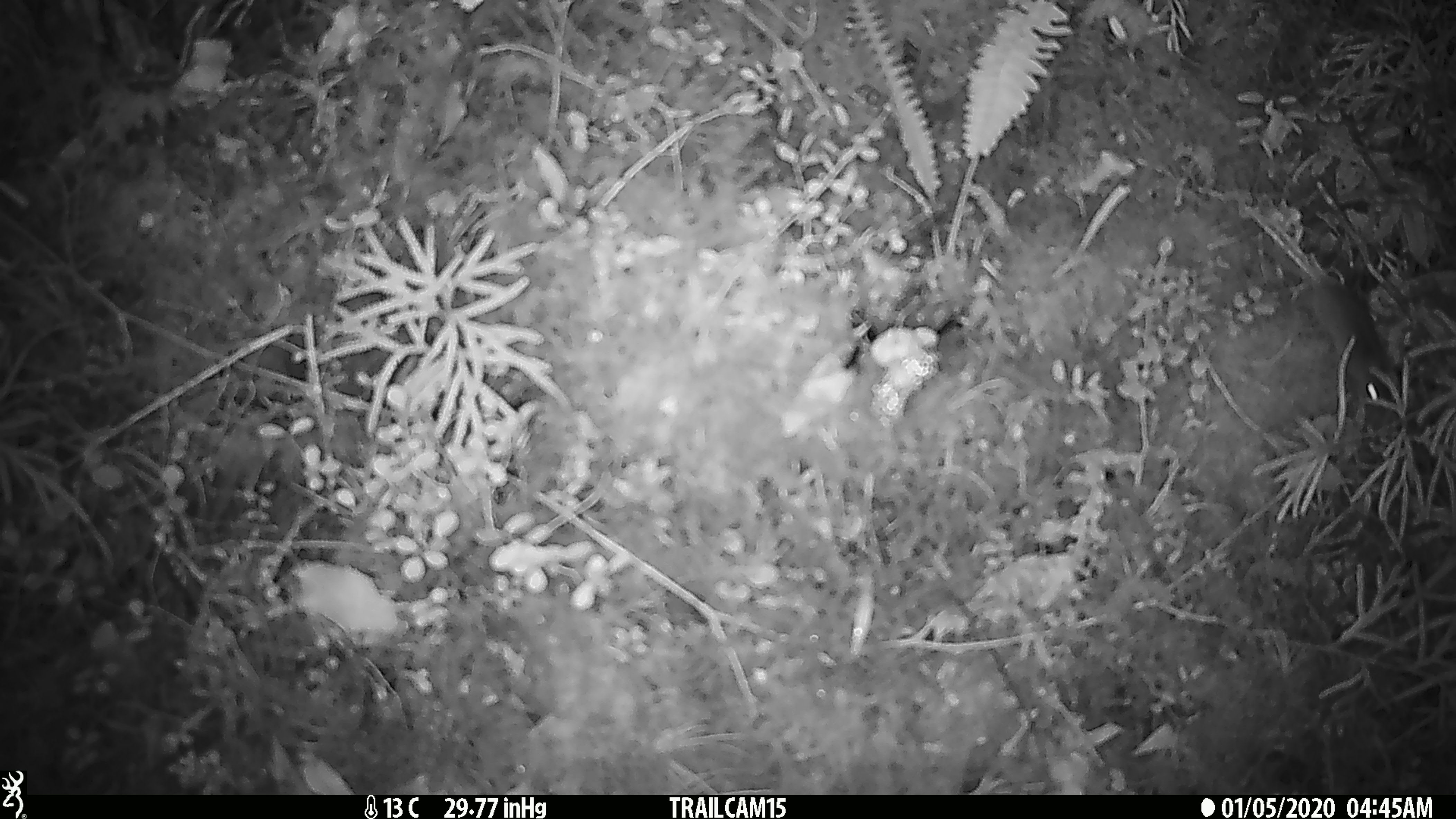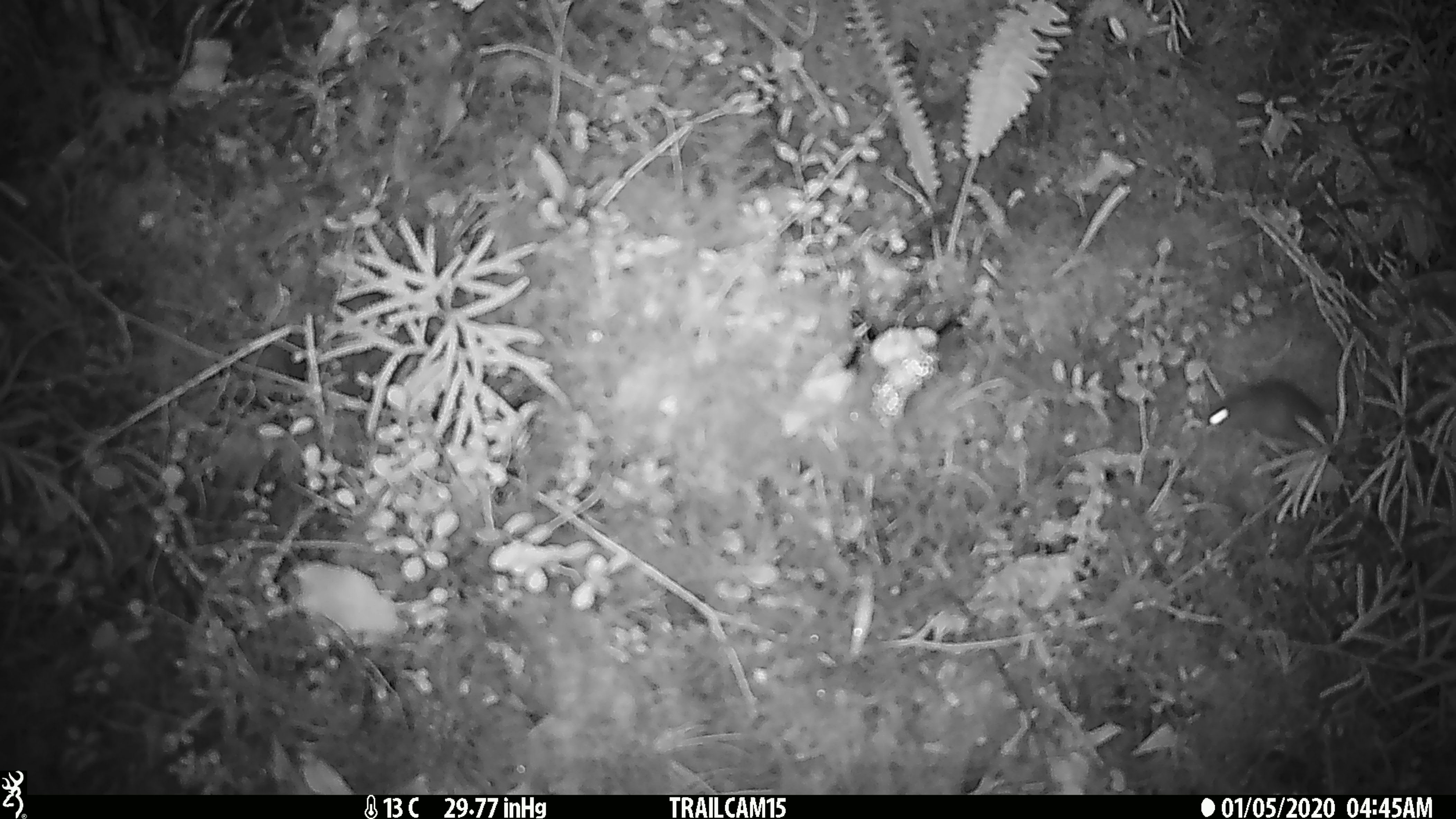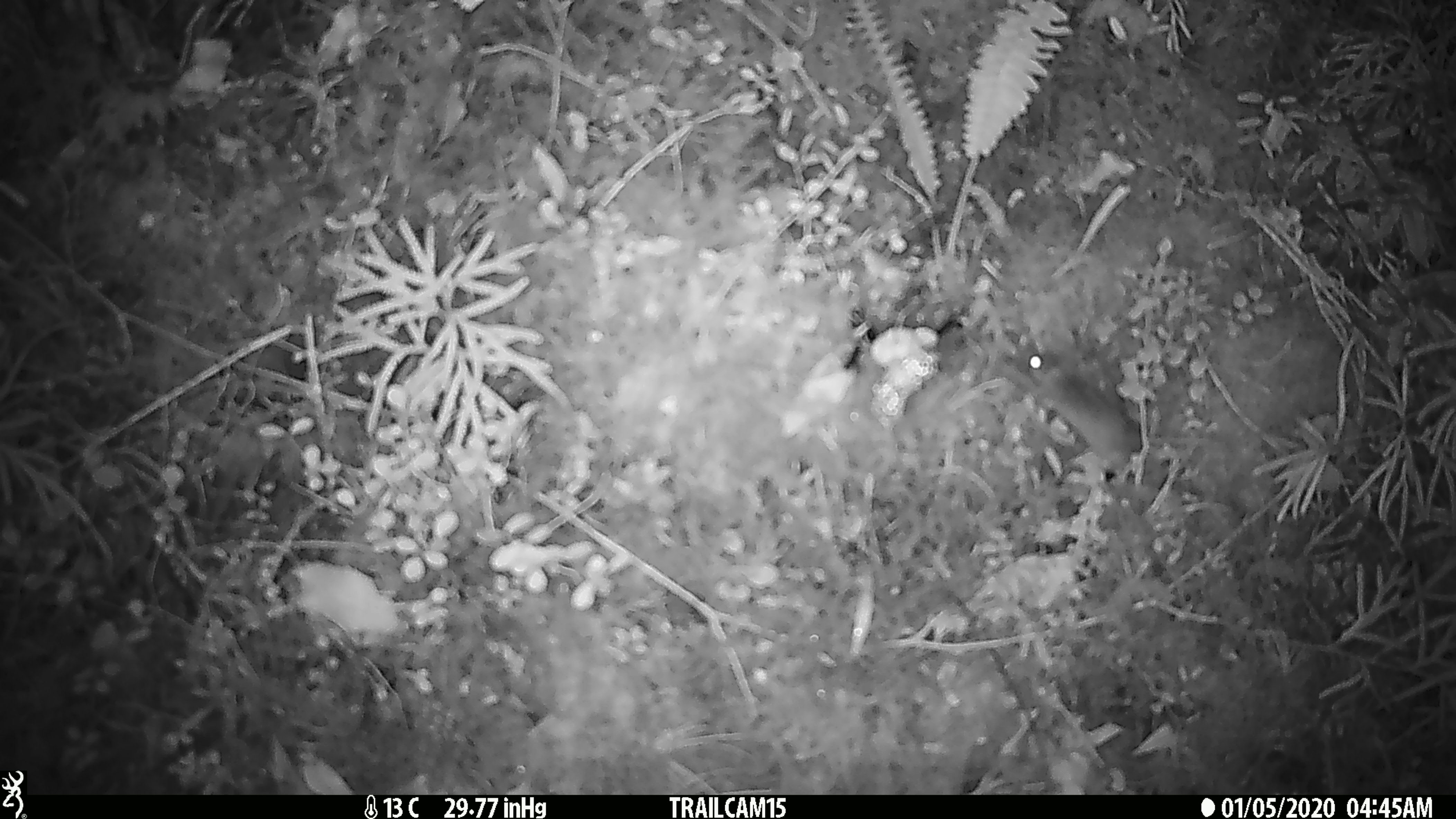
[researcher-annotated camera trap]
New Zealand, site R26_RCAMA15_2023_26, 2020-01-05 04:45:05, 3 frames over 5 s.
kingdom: Animalia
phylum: Chordata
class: Mammalia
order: Rodentia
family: Muridae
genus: Mus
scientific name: Mus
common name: mouse